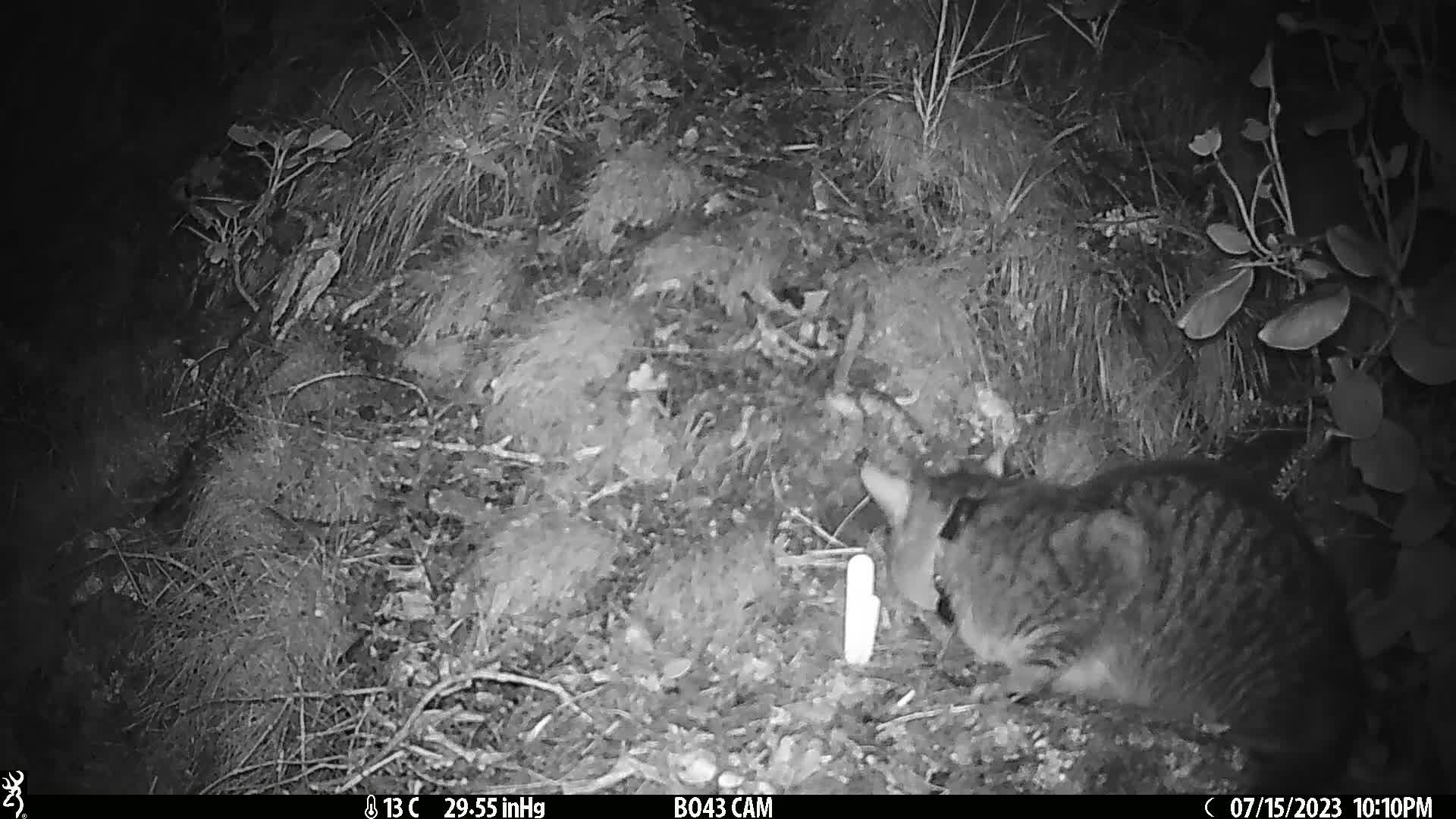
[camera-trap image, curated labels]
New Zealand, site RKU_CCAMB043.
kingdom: Animalia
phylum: Chordata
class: Mammalia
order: Carnivora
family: Felidae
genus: Felis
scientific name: Felis catus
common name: domestic cat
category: cat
Cat (domestic cat) (Felis catus).